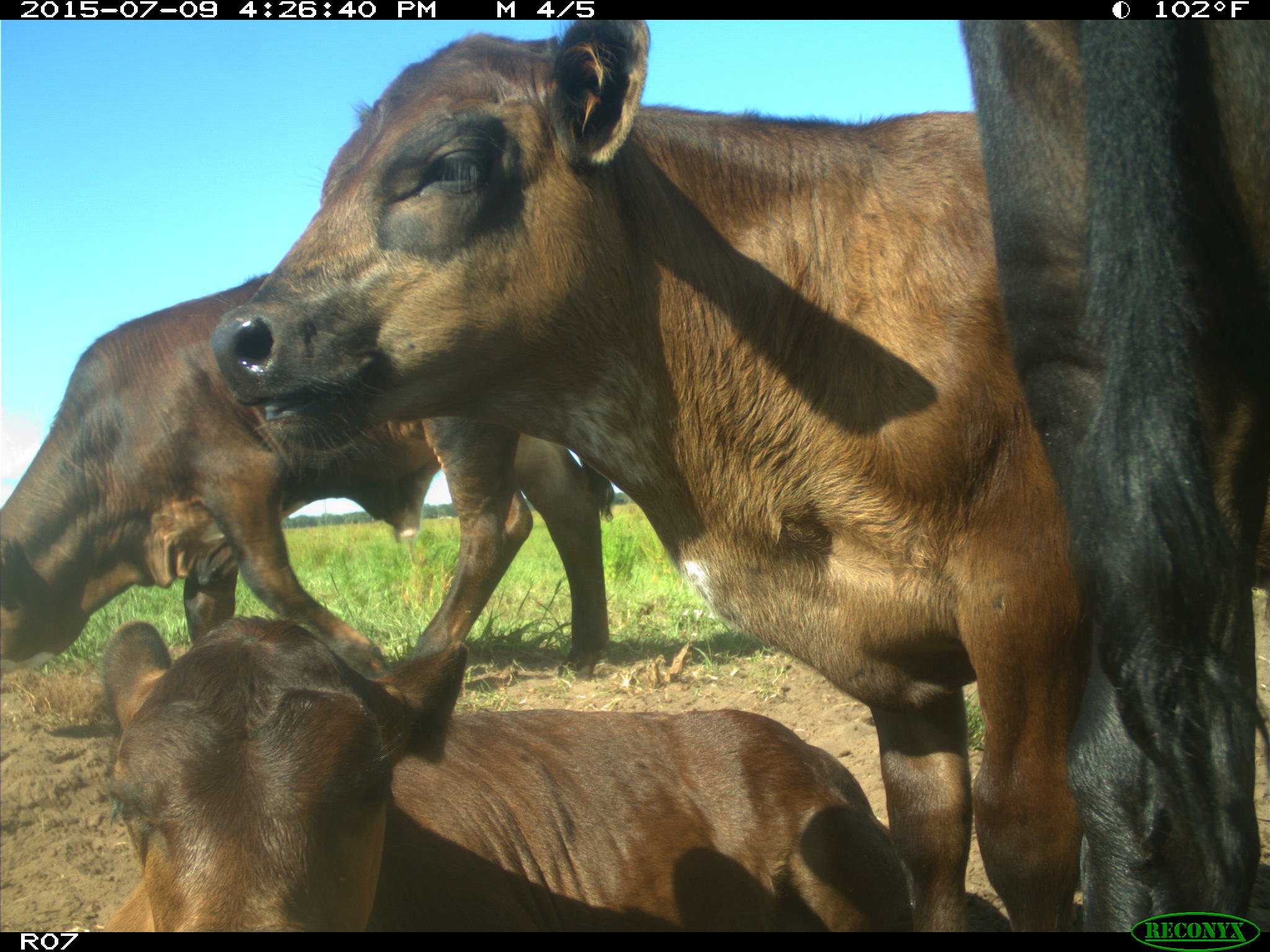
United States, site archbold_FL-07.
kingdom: Animalia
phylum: Chordata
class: Mammalia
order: Artiodactyla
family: Bovidae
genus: Bos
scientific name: Bos taurus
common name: domestic cow